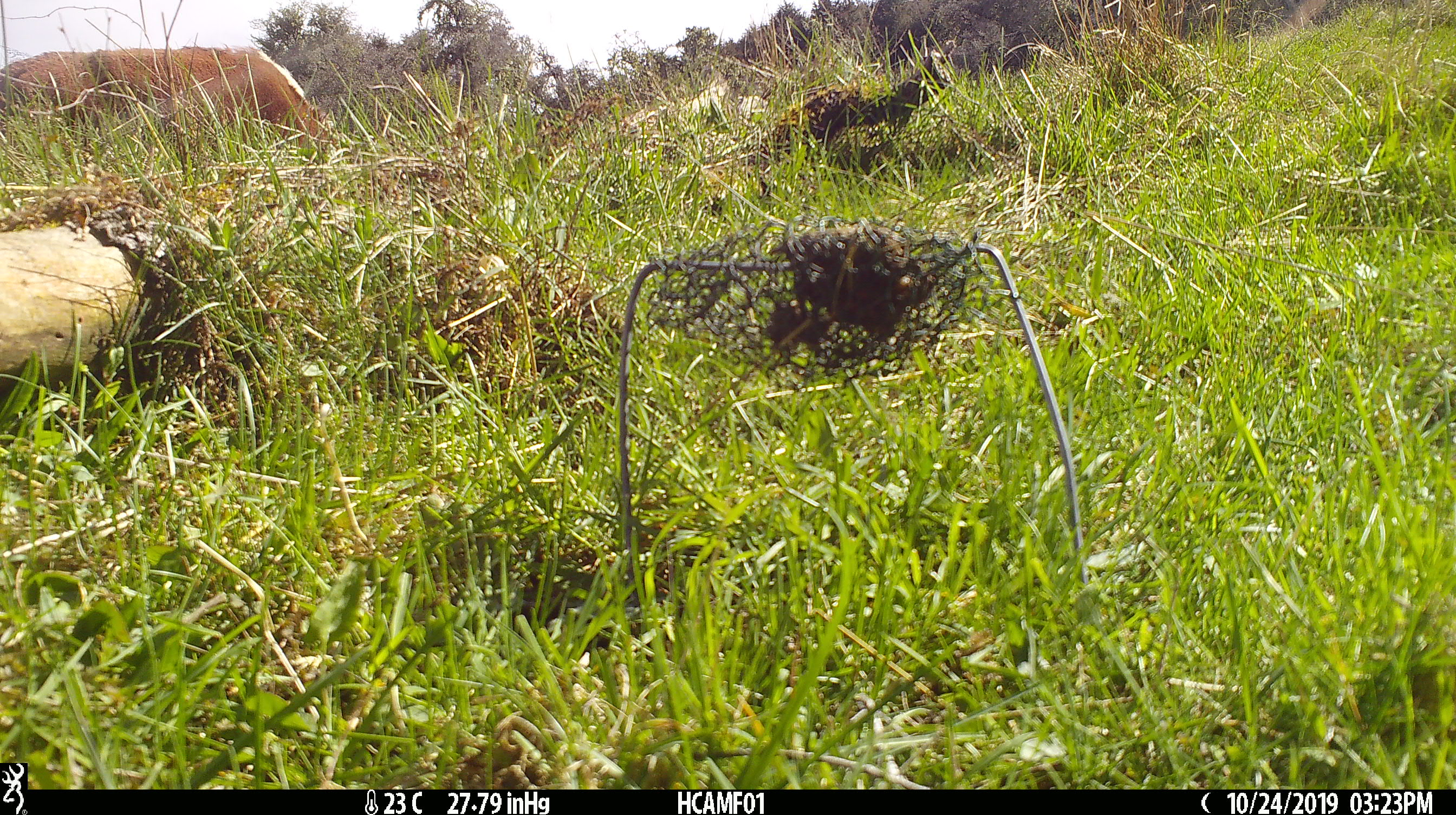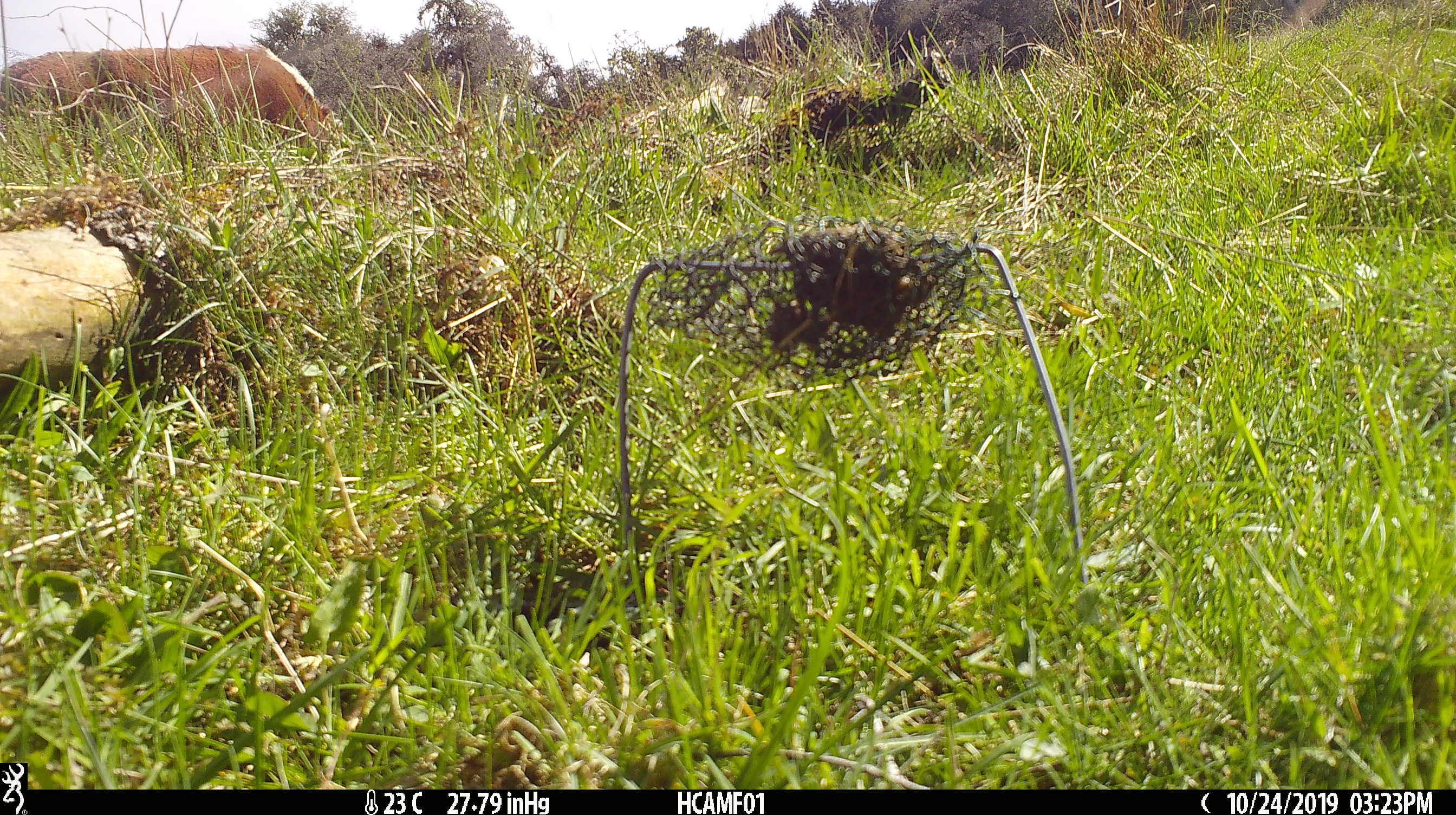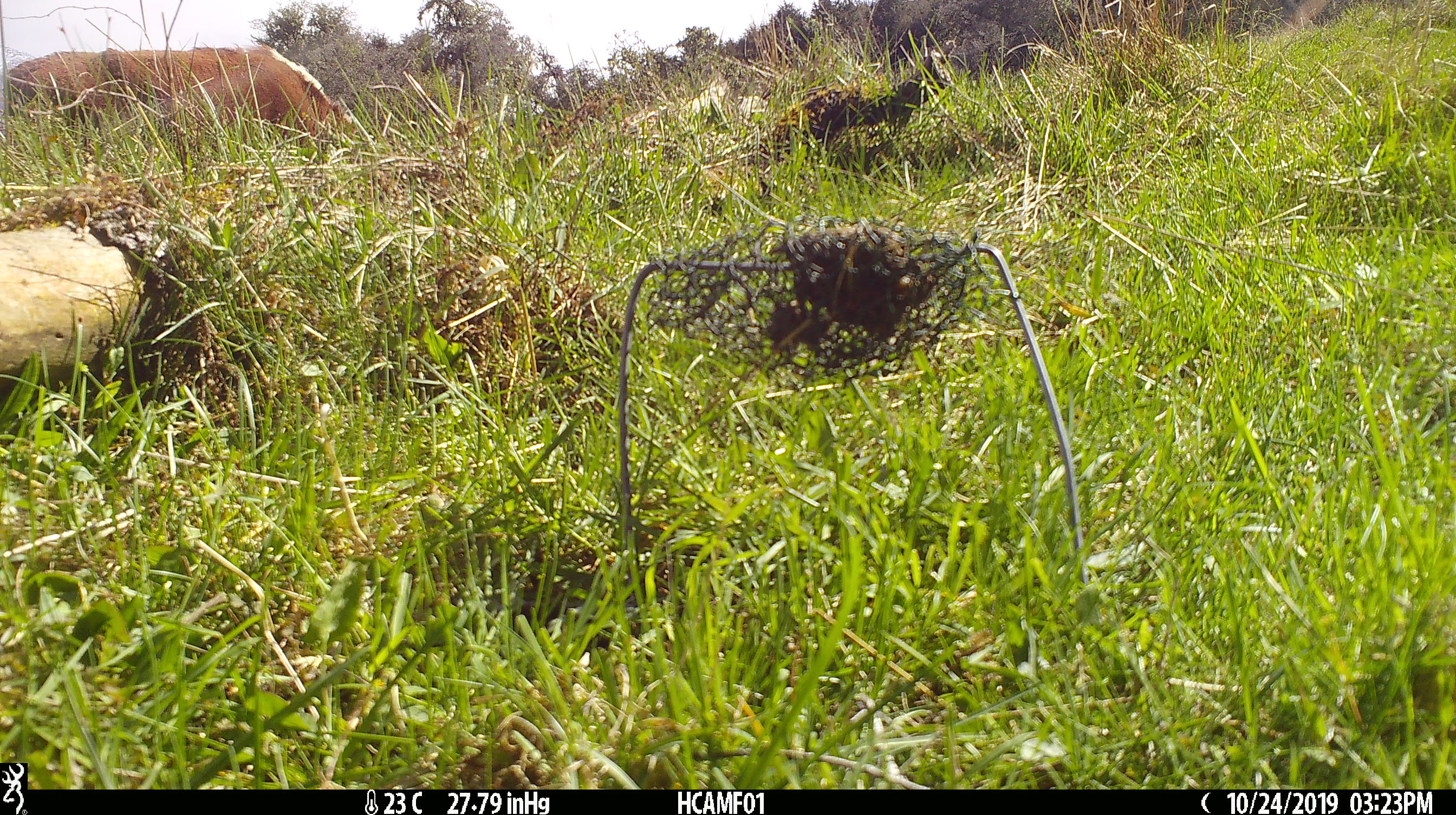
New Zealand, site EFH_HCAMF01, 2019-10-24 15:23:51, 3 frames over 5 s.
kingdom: Animalia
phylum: Chordata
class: Mammalia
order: Artiodactyla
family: Bovidae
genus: Bos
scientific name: Bos taurus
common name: domestic cow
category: cow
Cow (domestic cow) (Bos taurus).